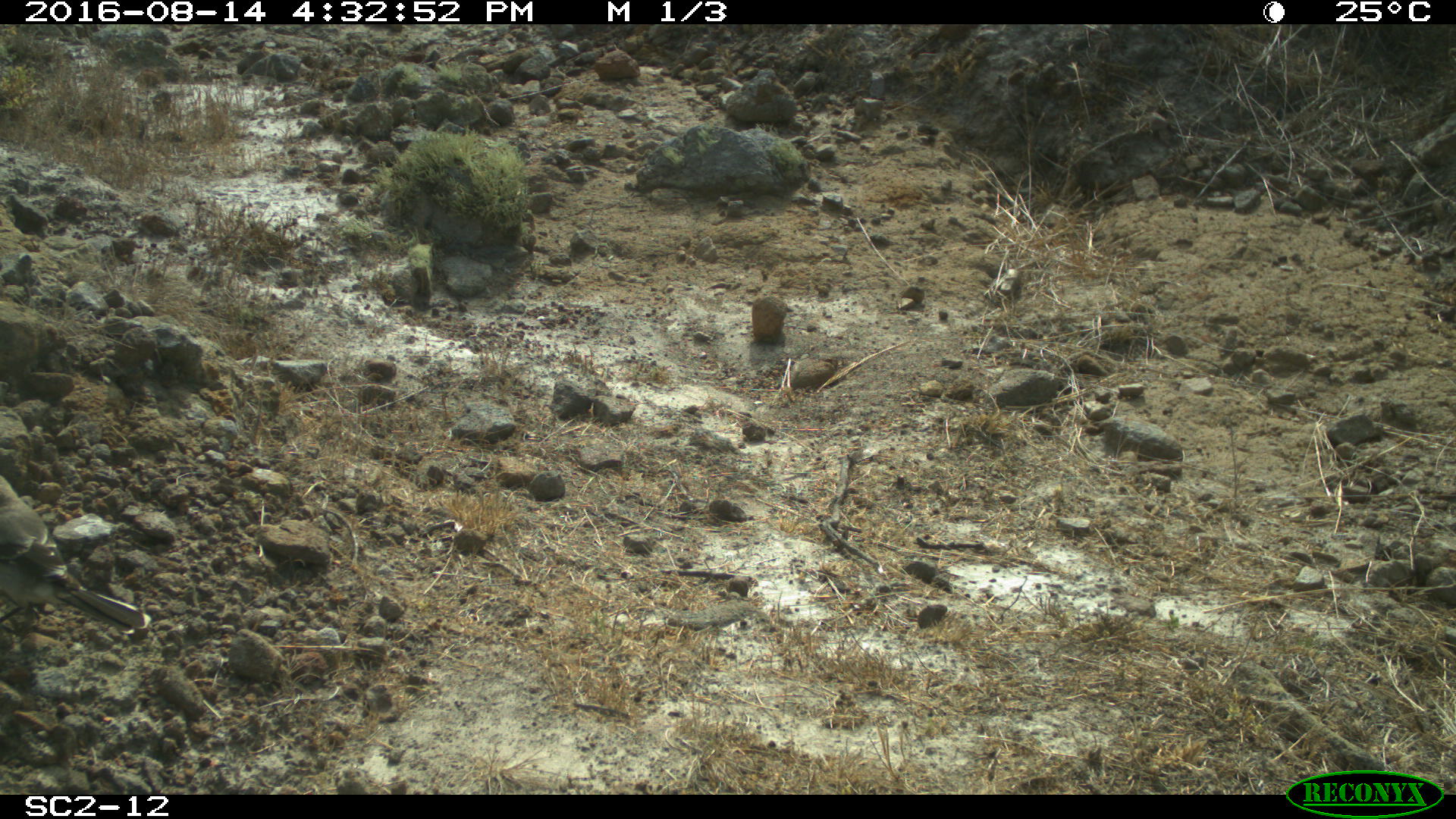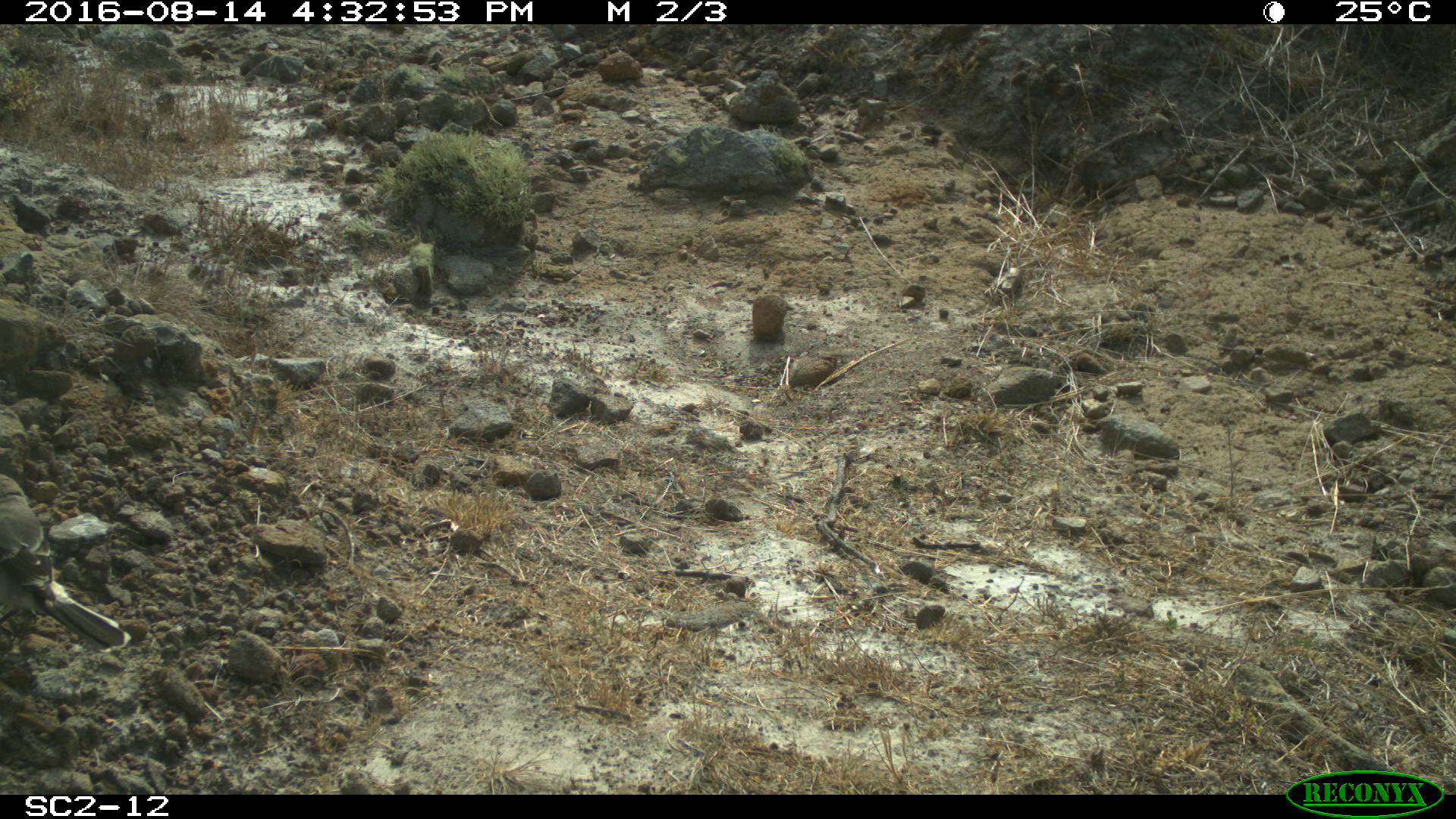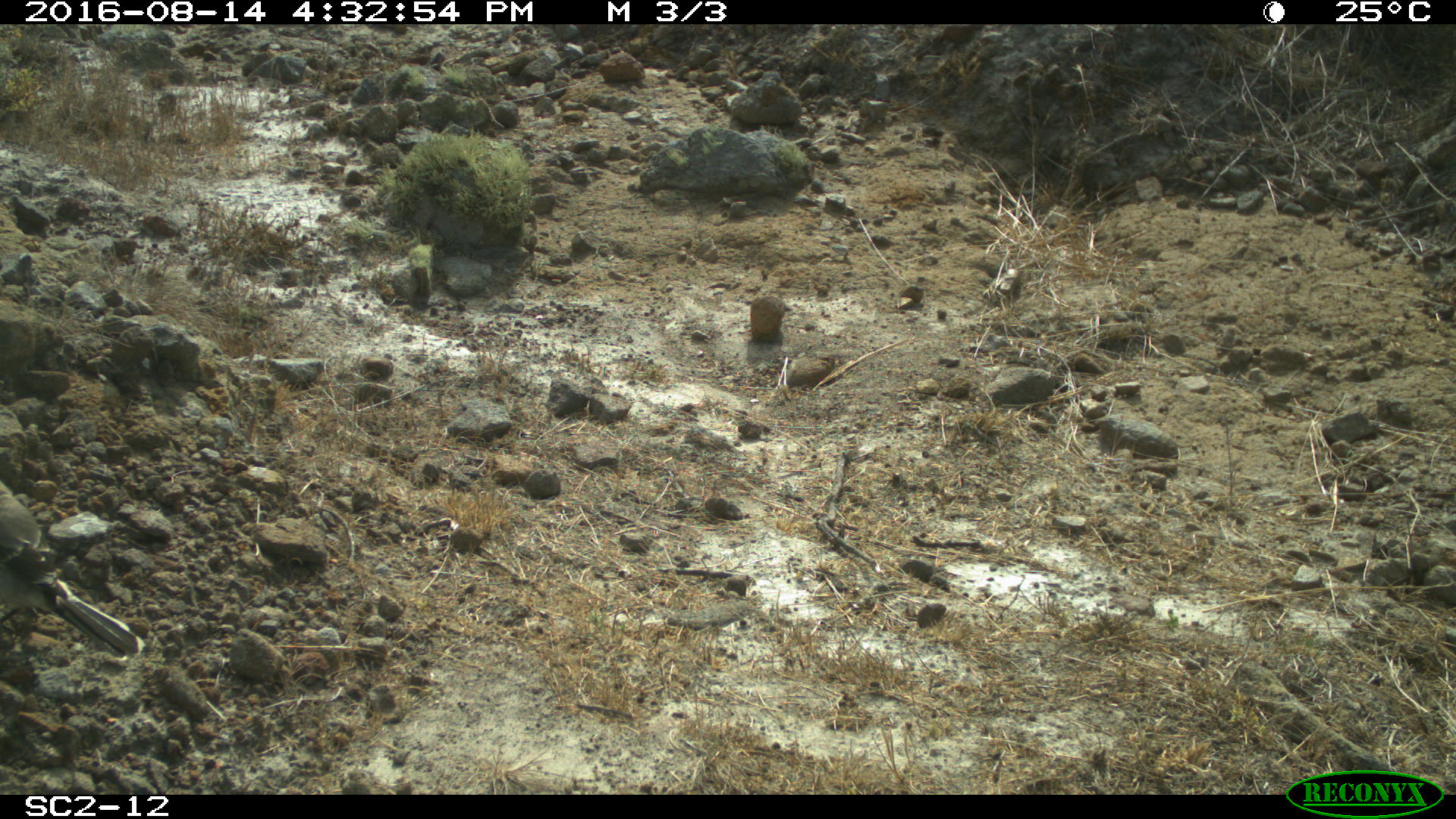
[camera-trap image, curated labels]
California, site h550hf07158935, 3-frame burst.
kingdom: Animalia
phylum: Chordata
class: Aves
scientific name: Aves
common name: bird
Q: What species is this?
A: Bird (Aves).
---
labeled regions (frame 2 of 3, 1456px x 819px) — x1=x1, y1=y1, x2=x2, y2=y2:
bird: x1=0, y1=472, x2=133, y2=656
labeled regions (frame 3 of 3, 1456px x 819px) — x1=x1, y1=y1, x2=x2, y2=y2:
bird: x1=0, y1=479, x2=143, y2=658